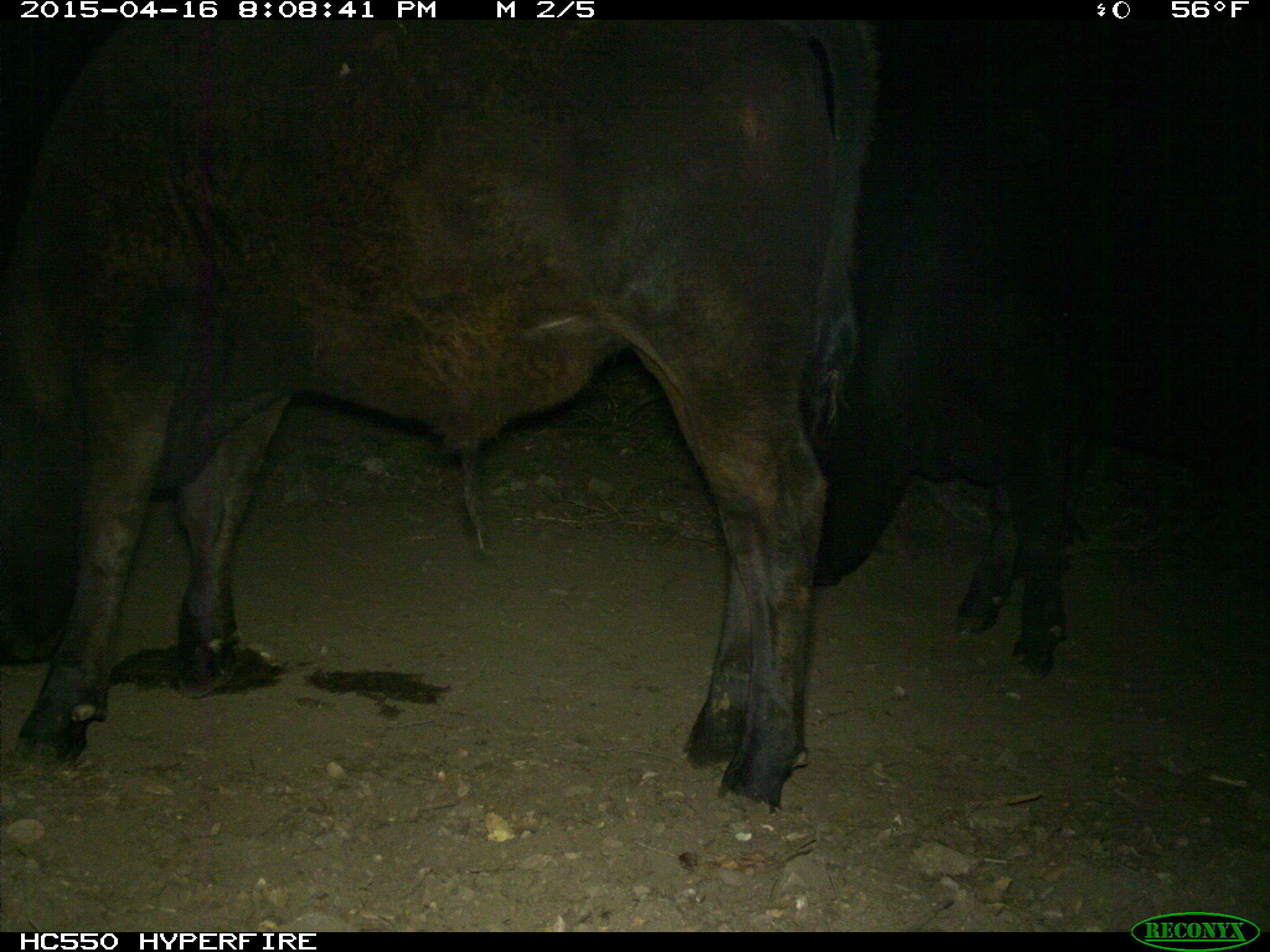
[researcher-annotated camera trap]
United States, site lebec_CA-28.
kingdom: Animalia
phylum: Chordata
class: Mammalia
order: Artiodactyla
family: Bovidae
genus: Bos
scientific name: Bos taurus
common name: domestic cow